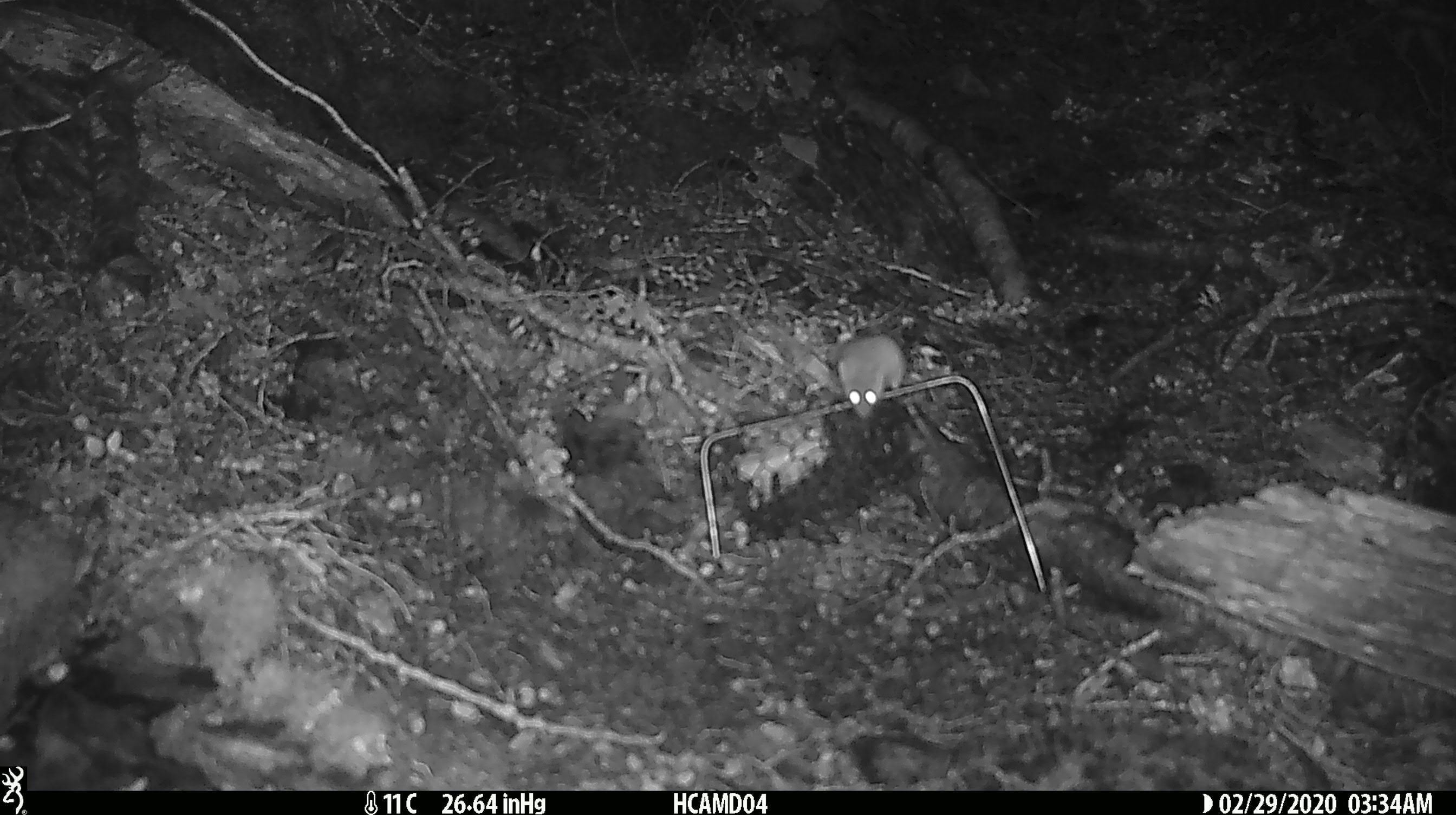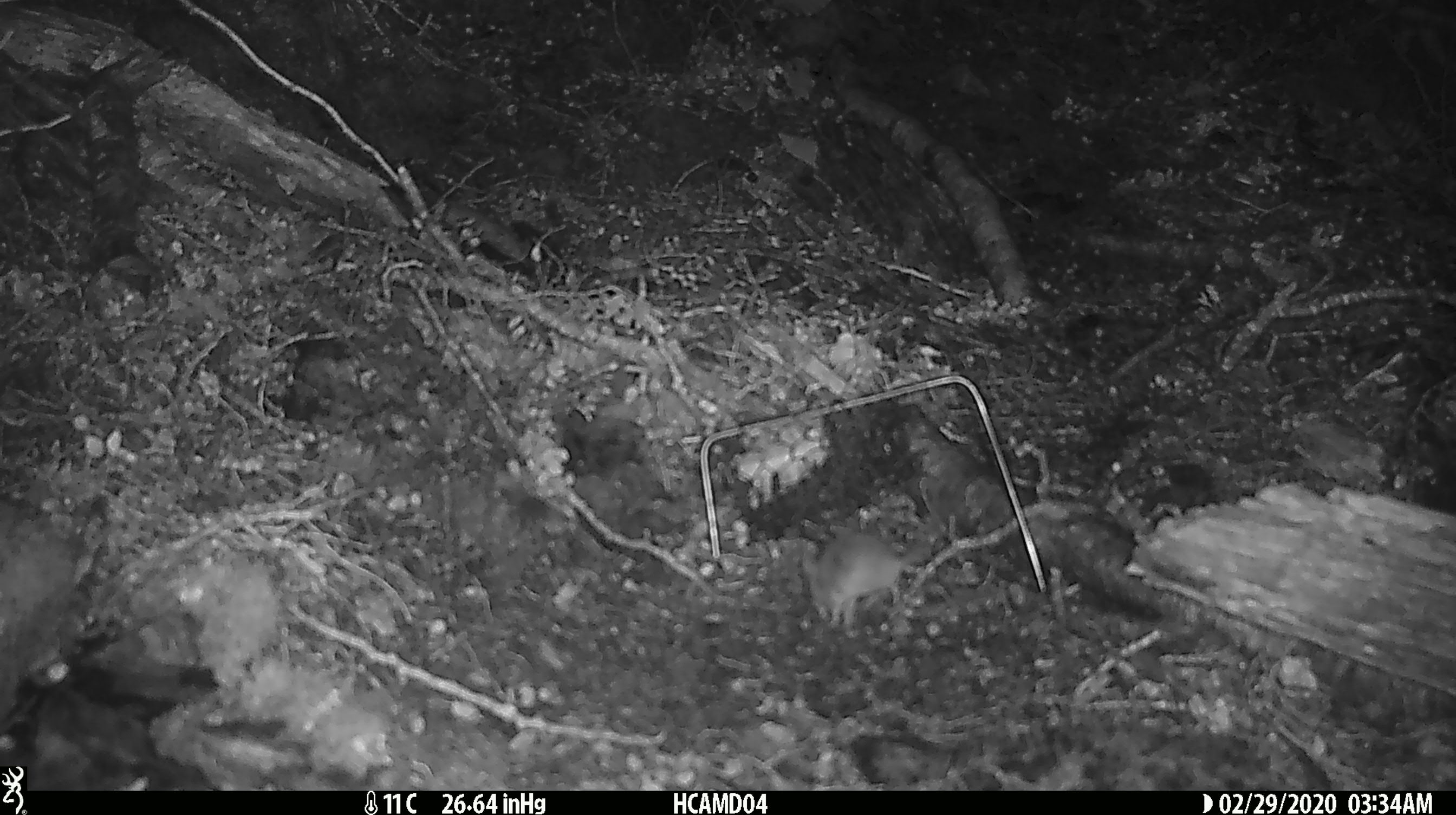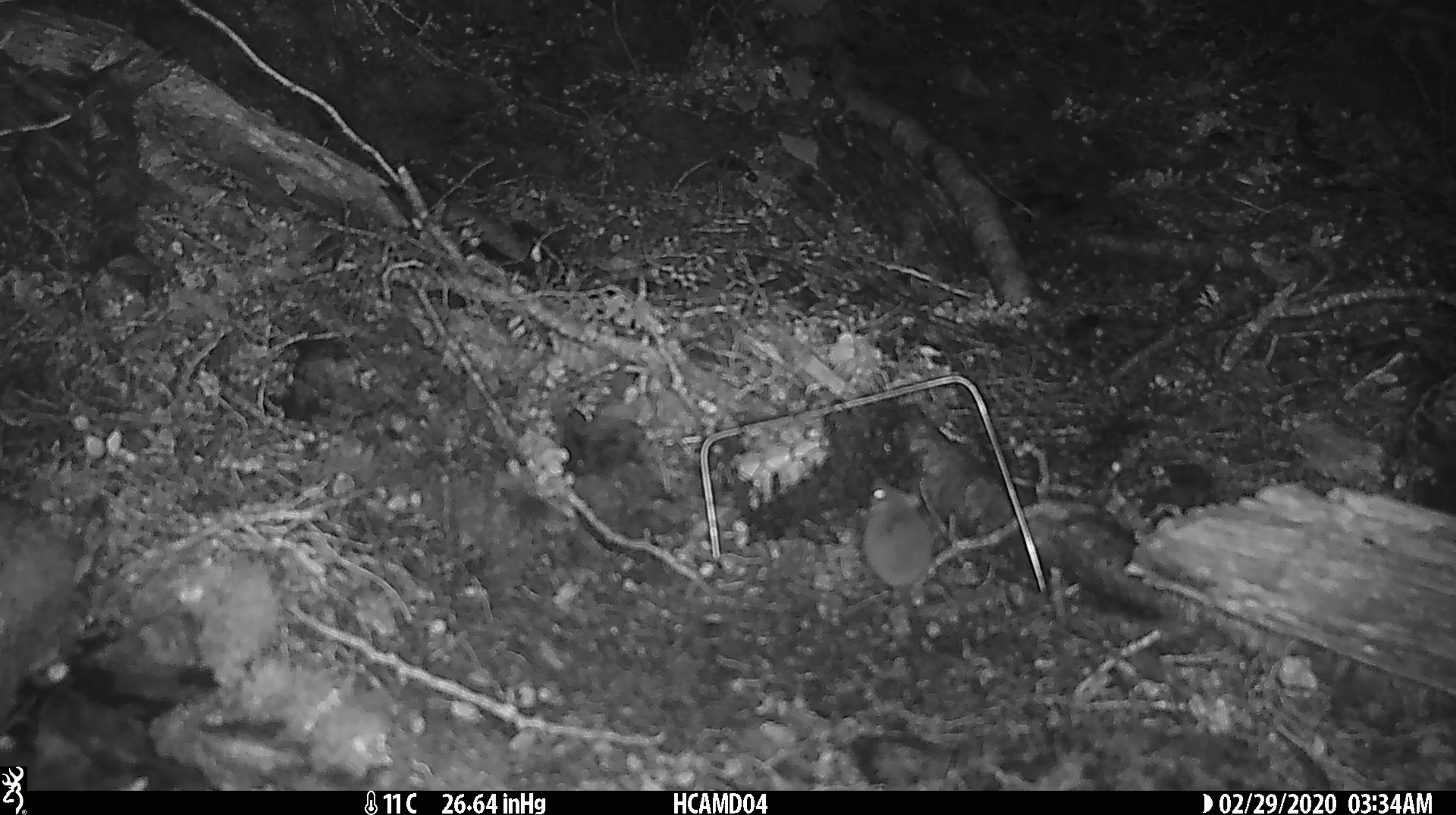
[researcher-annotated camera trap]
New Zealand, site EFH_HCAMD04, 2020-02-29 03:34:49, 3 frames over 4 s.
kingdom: Animalia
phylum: Chordata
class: Mammalia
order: Rodentia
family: Muridae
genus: Mus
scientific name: Mus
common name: mouse